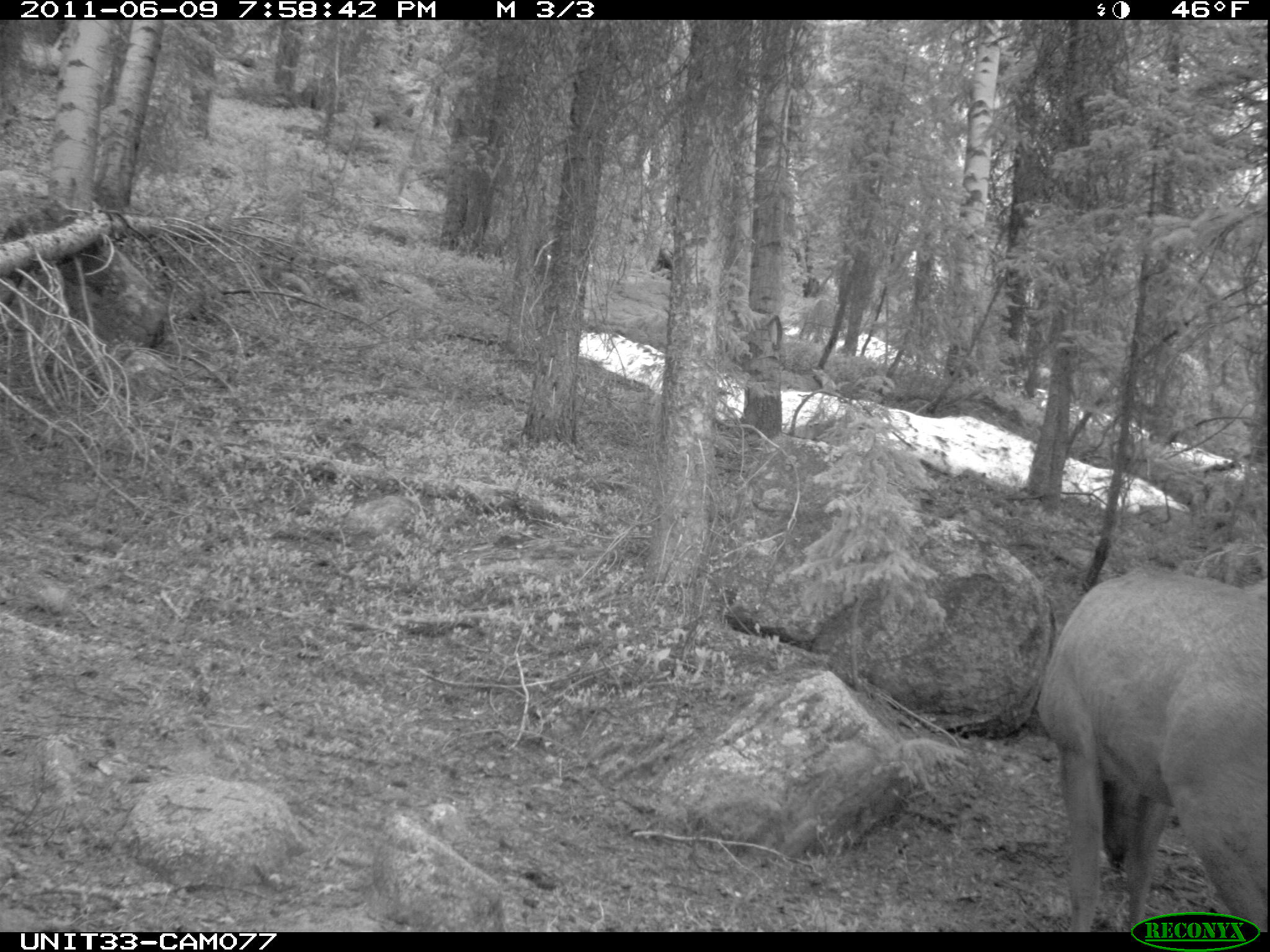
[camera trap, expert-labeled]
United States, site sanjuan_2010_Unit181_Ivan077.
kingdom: Animalia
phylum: Chordata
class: Mammalia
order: Artiodactyla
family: Cervidae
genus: Cervus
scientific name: Cervus elaphus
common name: red deer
Cervus elaphus (red deer).